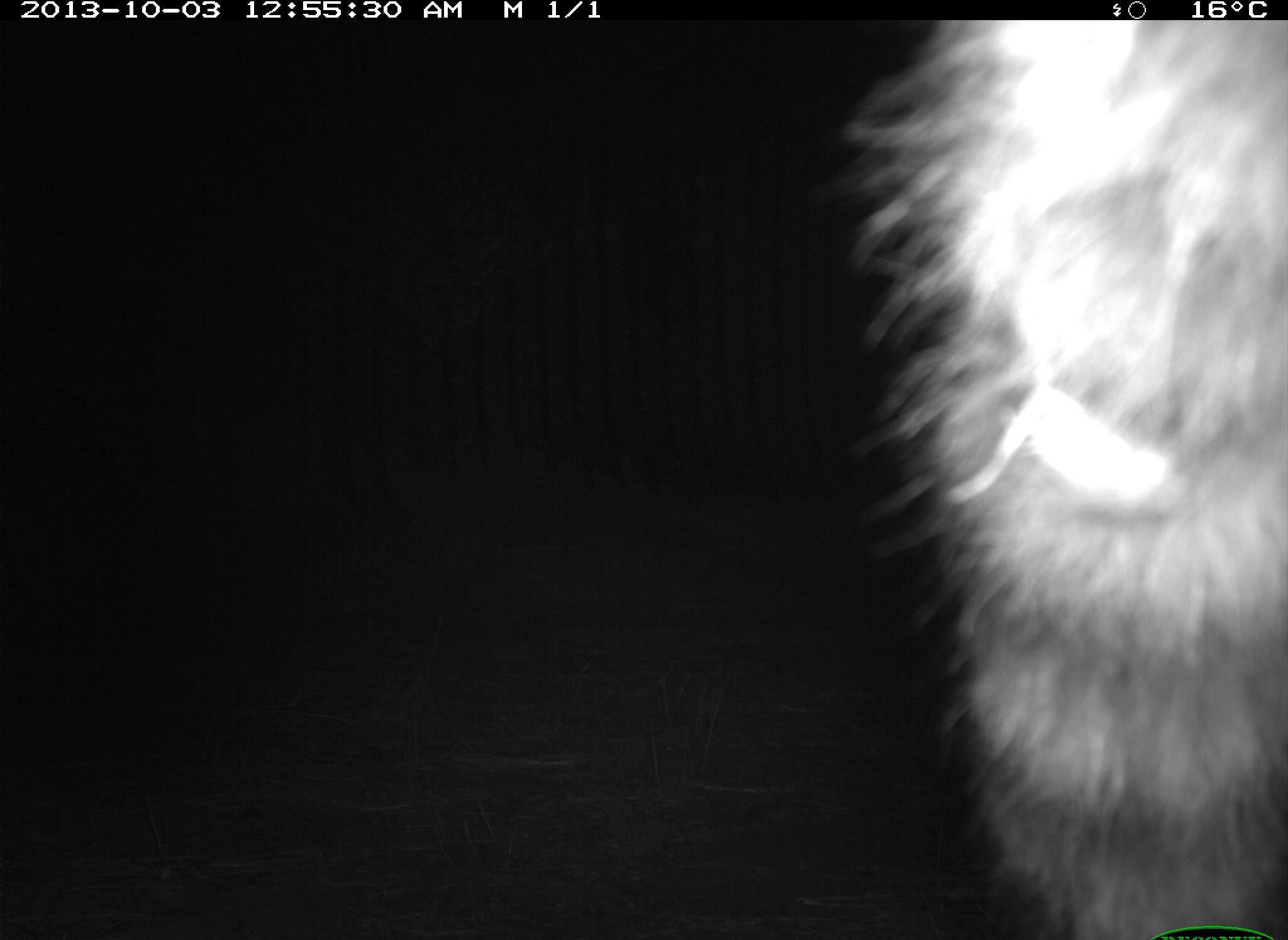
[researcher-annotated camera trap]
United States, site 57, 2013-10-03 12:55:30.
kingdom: Animalia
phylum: Chordata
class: Mammalia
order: Carnivora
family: Procyonidae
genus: Procyon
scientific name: Procyon lotor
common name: raccoon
Raccoon (Procyon lotor).